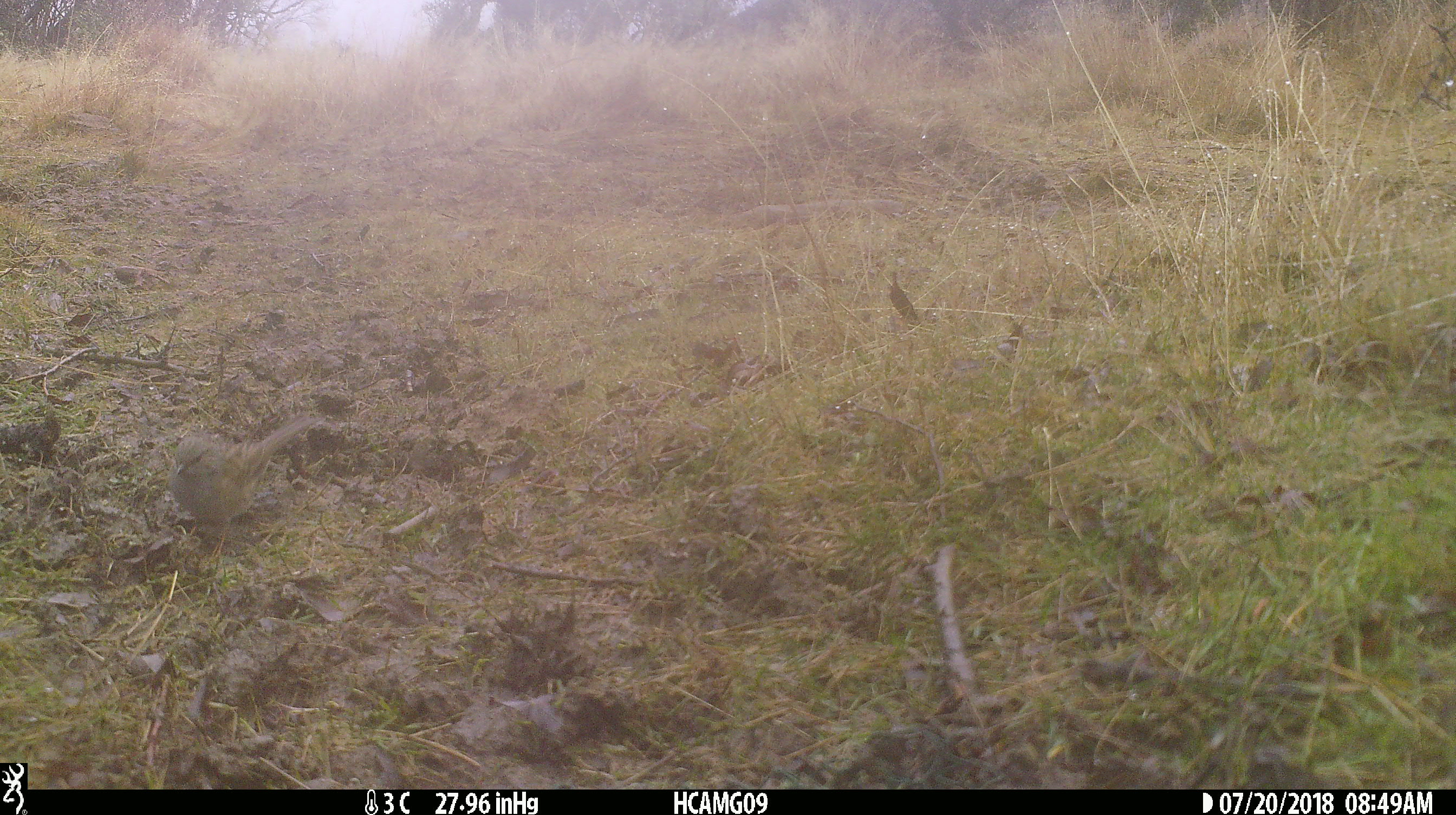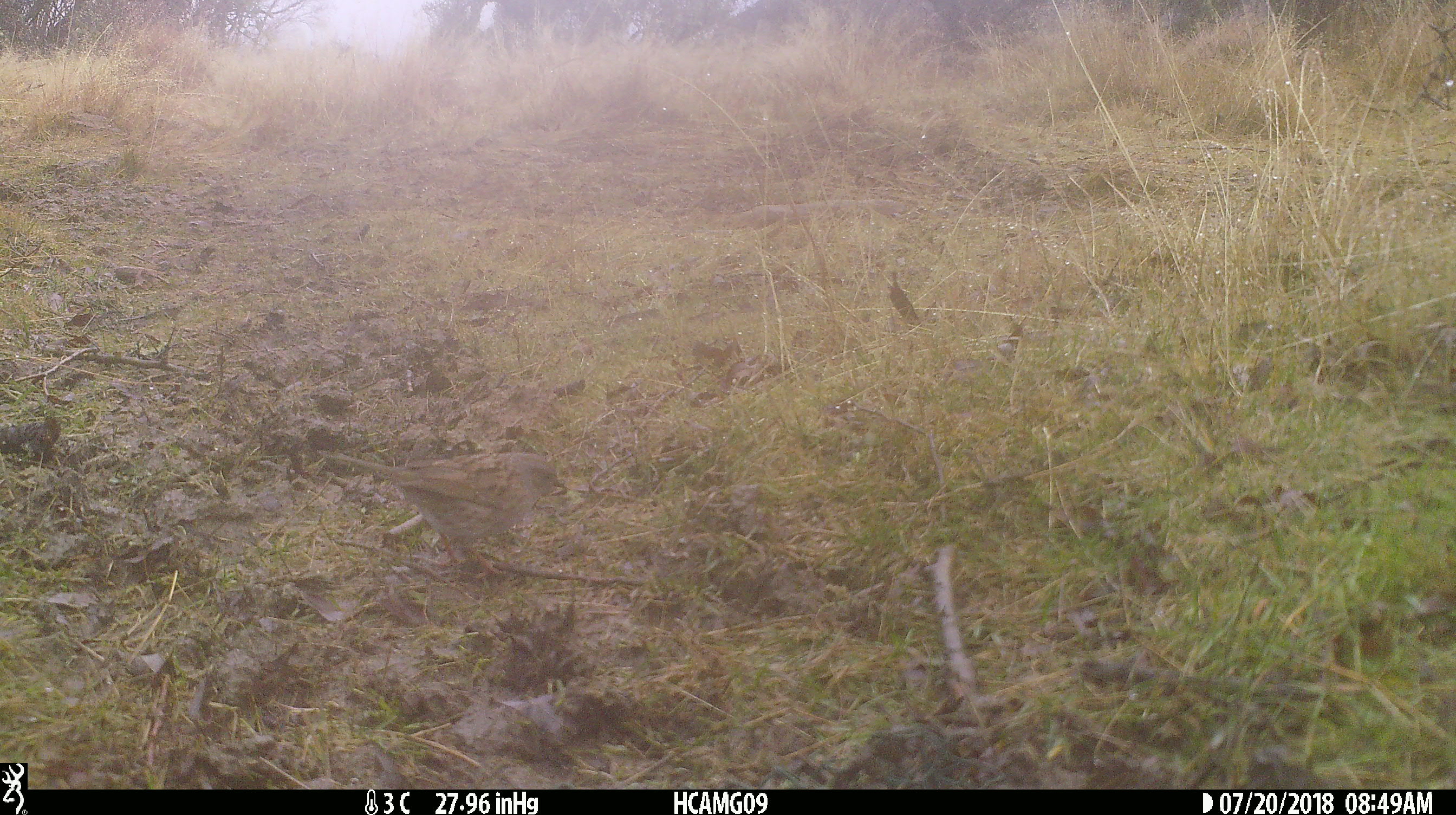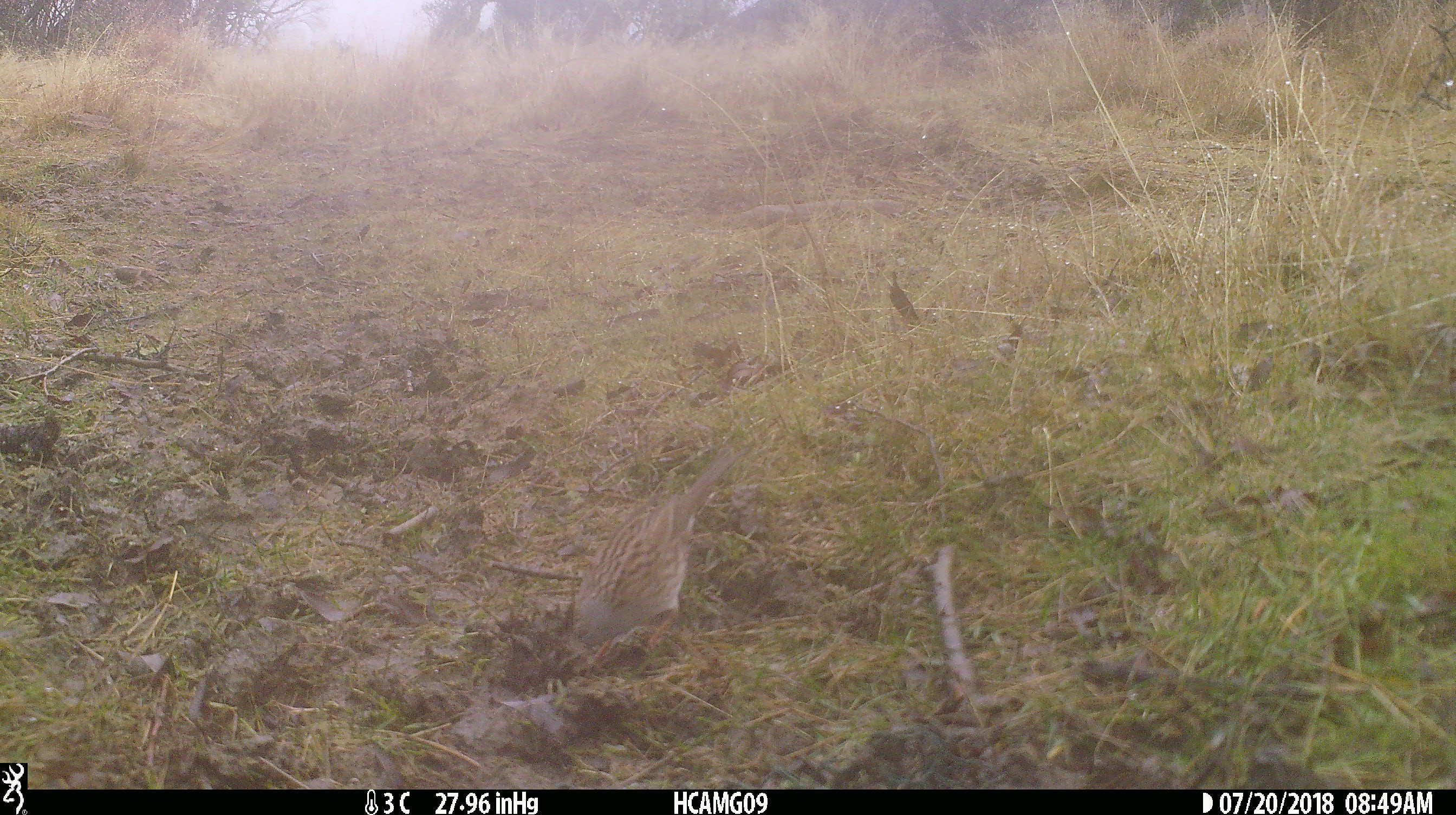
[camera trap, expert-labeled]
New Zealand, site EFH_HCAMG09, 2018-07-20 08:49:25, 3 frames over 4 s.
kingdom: Animalia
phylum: Chordata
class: Aves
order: Passeriformes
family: Prunellidae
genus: Prunella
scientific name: Prunella modularis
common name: dunnock